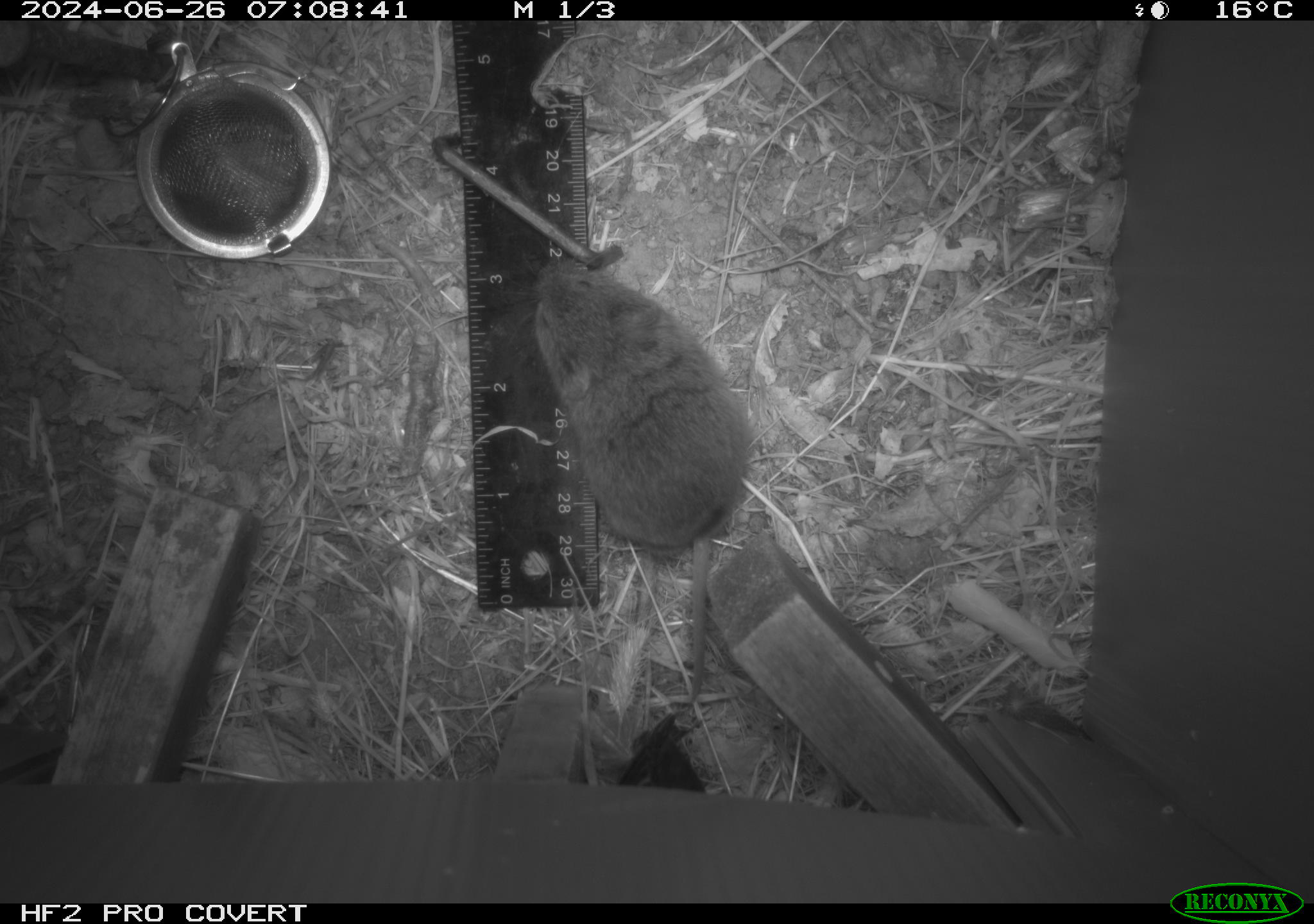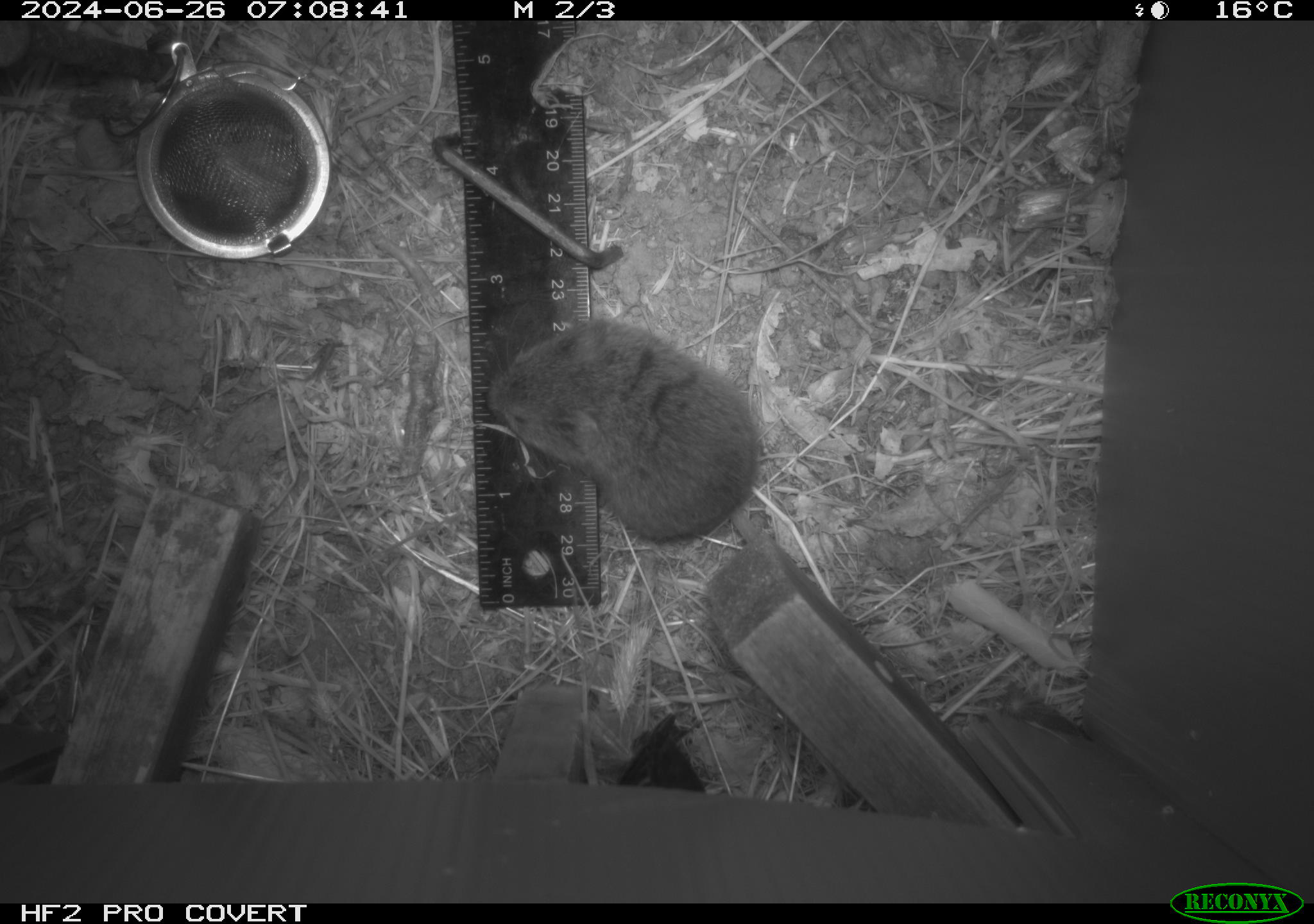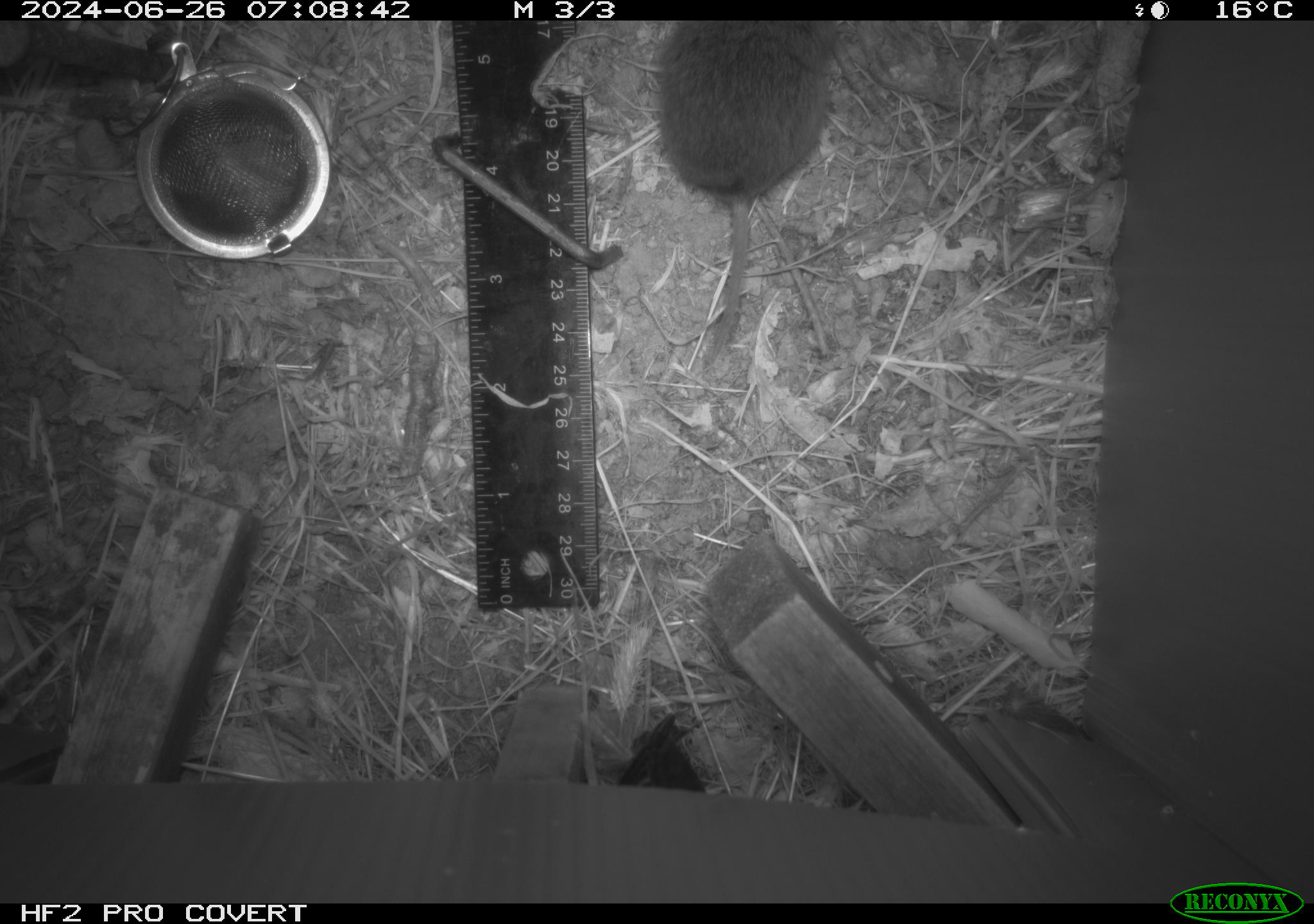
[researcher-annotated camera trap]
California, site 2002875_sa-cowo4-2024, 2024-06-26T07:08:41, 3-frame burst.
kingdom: Animalia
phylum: Chordata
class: Mammalia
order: Rodentia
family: Cricetidae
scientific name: Arvicolinae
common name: voles, lemmings, and muskrats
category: arvicolinae subfamily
Arvicolinae subfamily (voles, lemmings, and muskrats) (Arvicolinae).